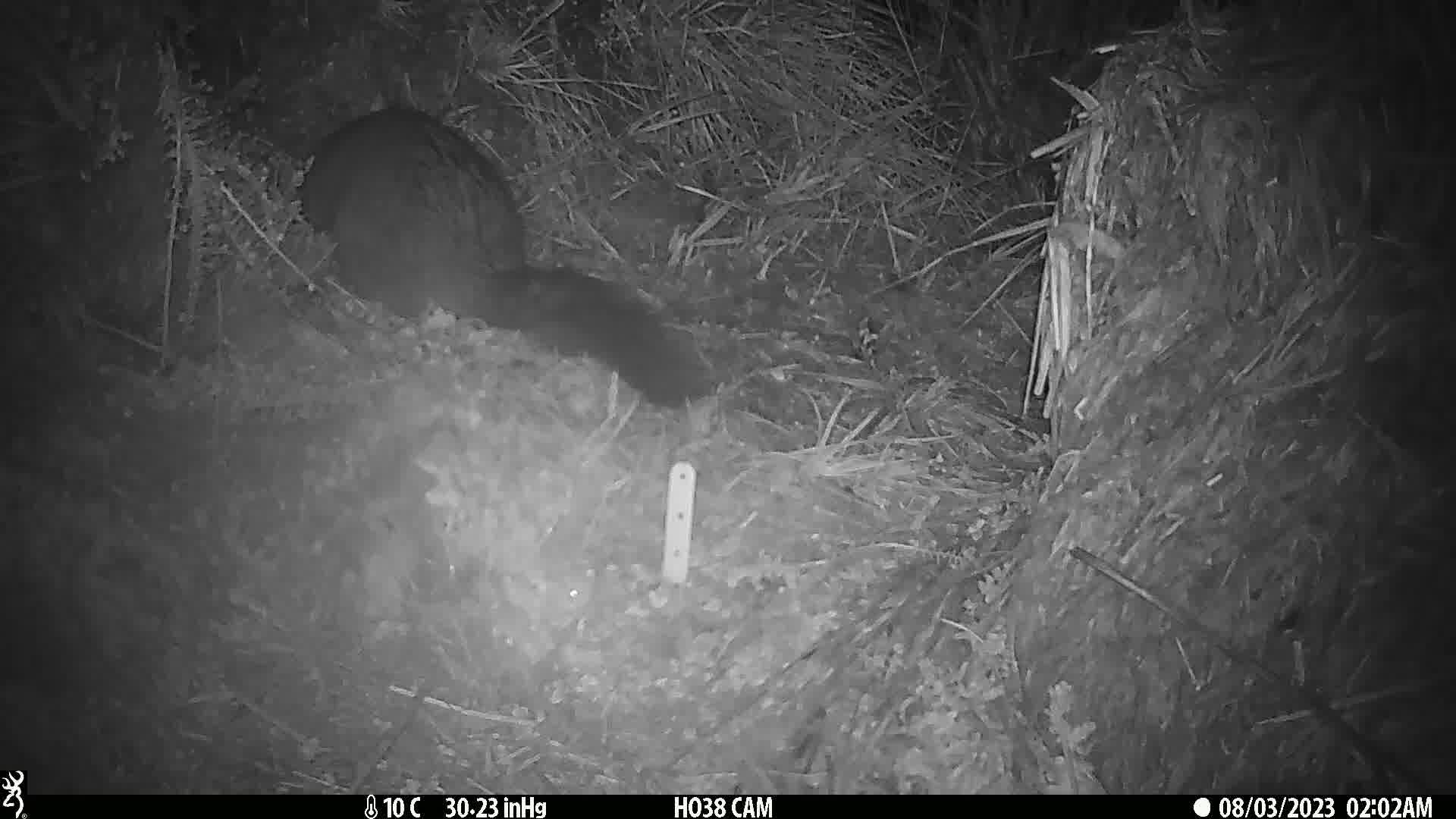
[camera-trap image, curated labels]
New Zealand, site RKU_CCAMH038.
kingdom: Animalia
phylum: Chordata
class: Mammalia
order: Diprotodontia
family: Phalangeridae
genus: Trichosurus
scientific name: Trichosurus vulpecula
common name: common brushtail possum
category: possum